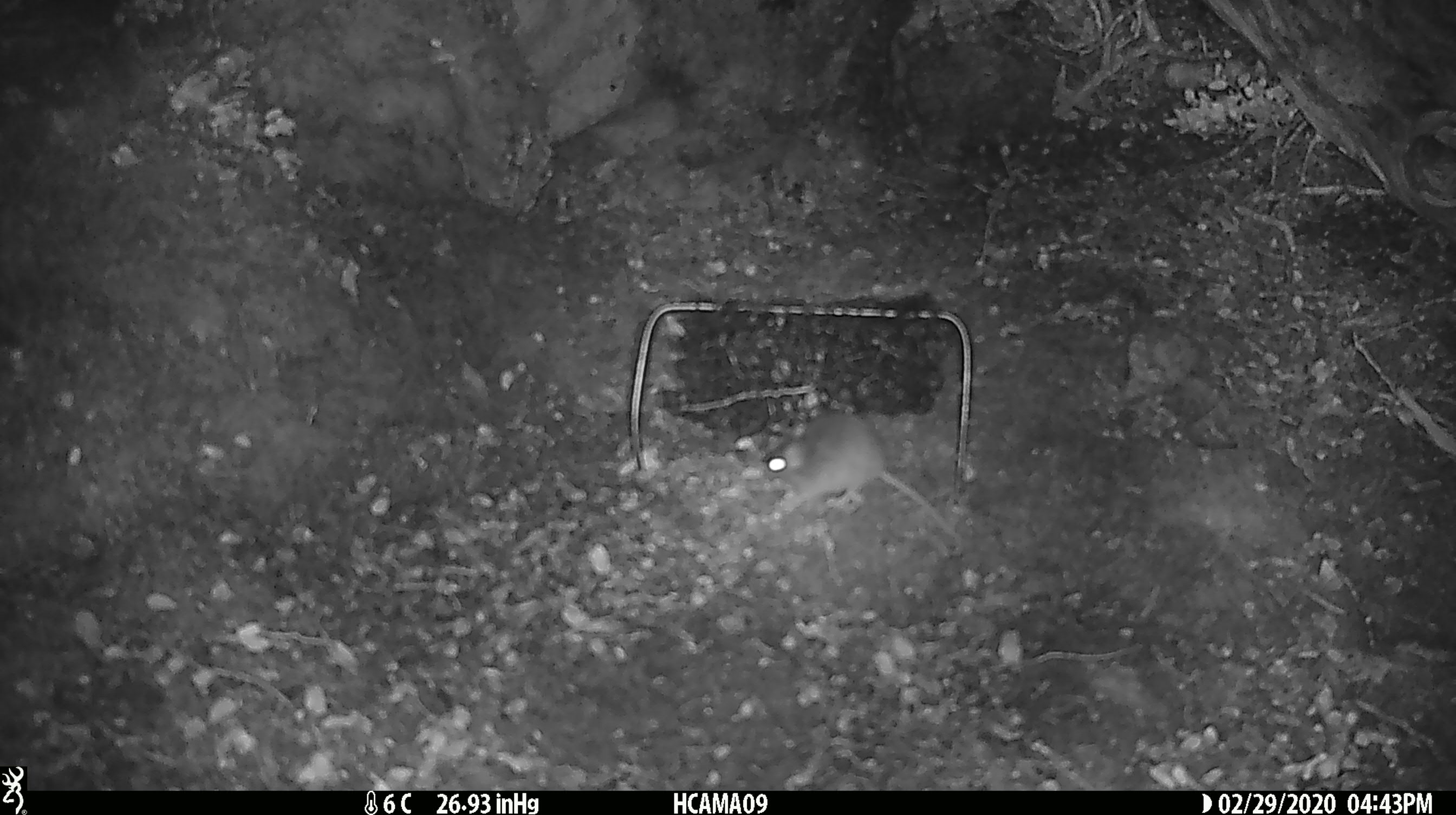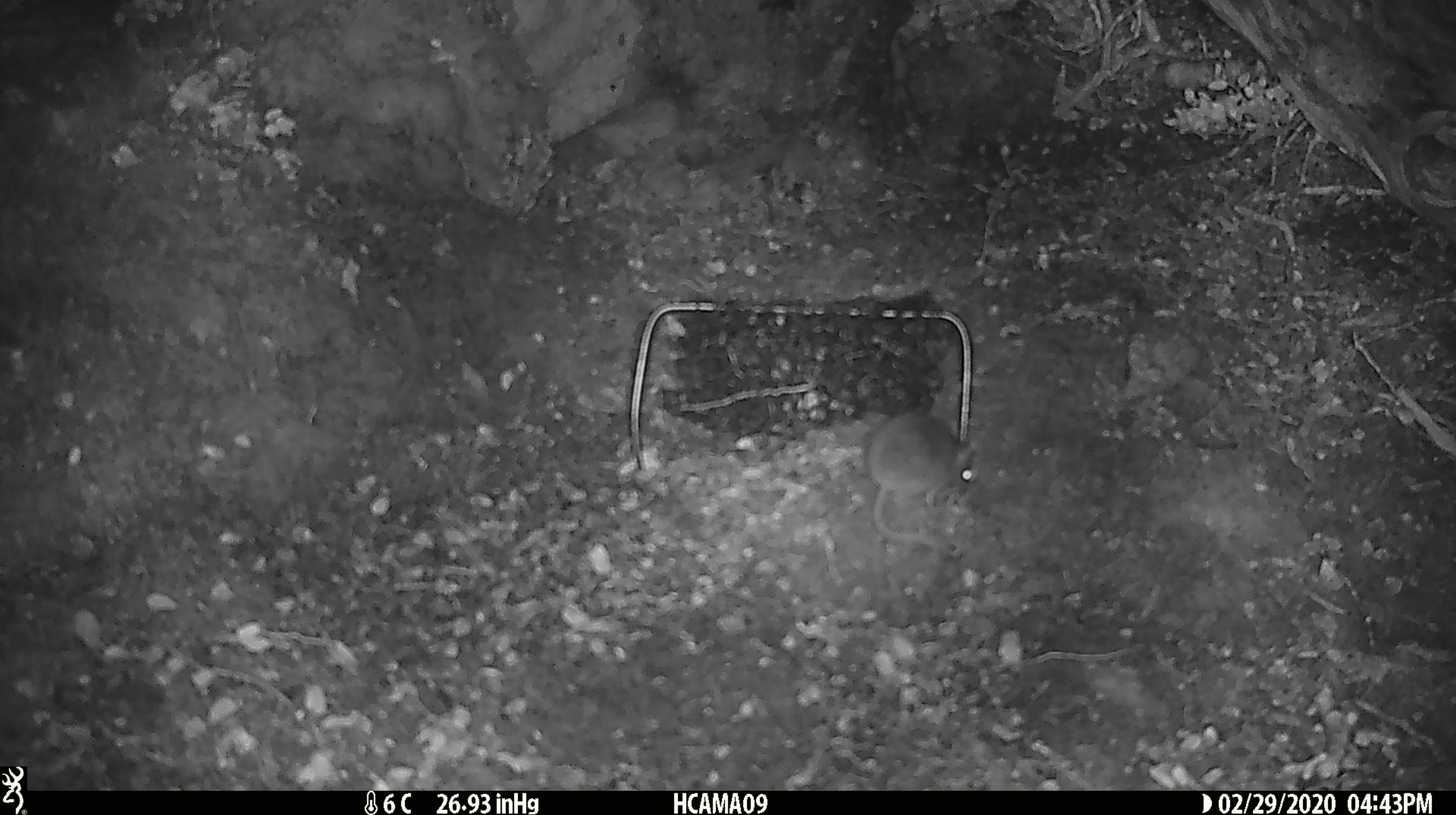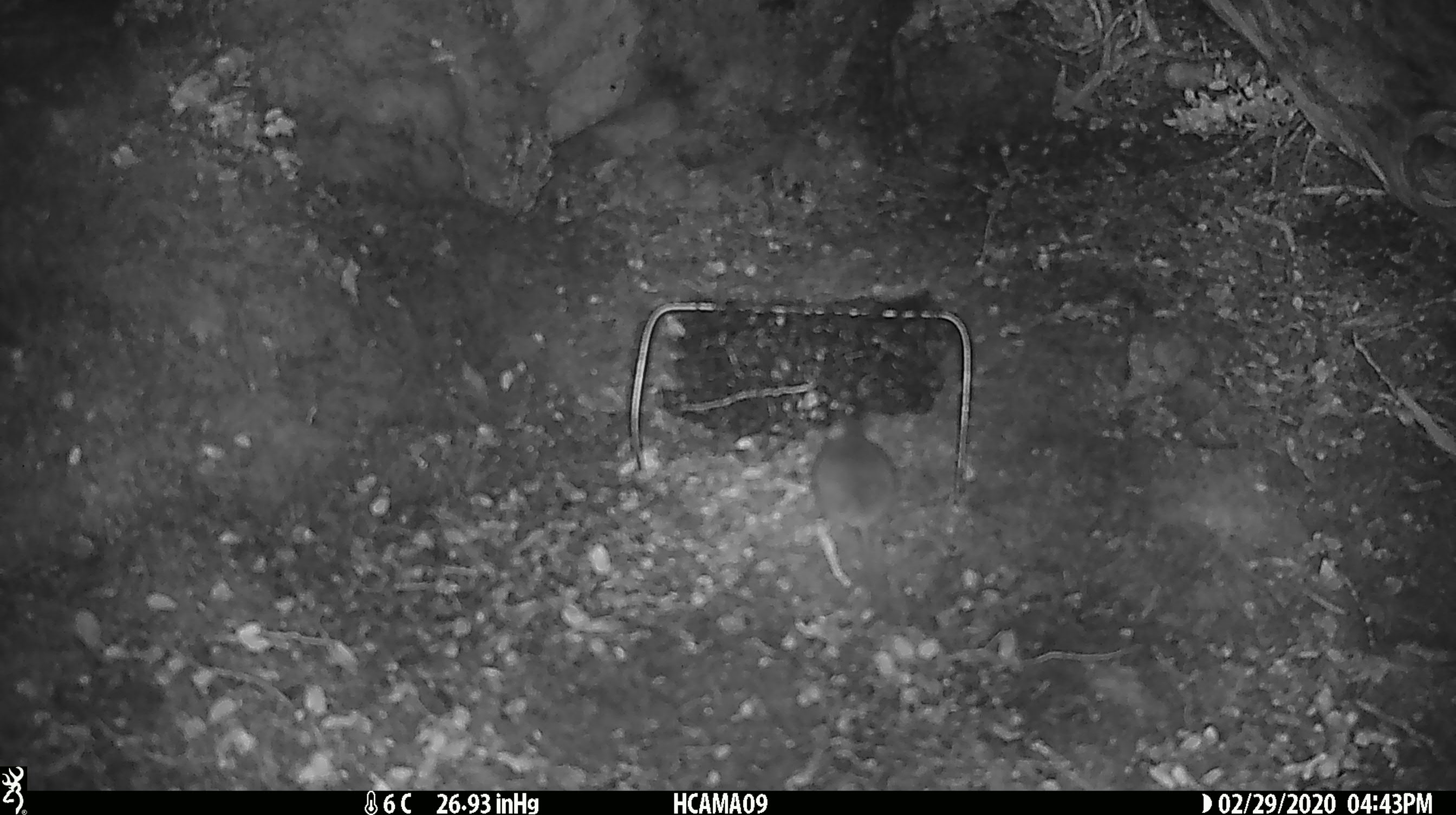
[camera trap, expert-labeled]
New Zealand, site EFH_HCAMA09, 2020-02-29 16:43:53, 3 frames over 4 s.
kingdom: Animalia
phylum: Chordata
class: Mammalia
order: Rodentia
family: Muridae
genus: Mus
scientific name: Mus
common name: mouse